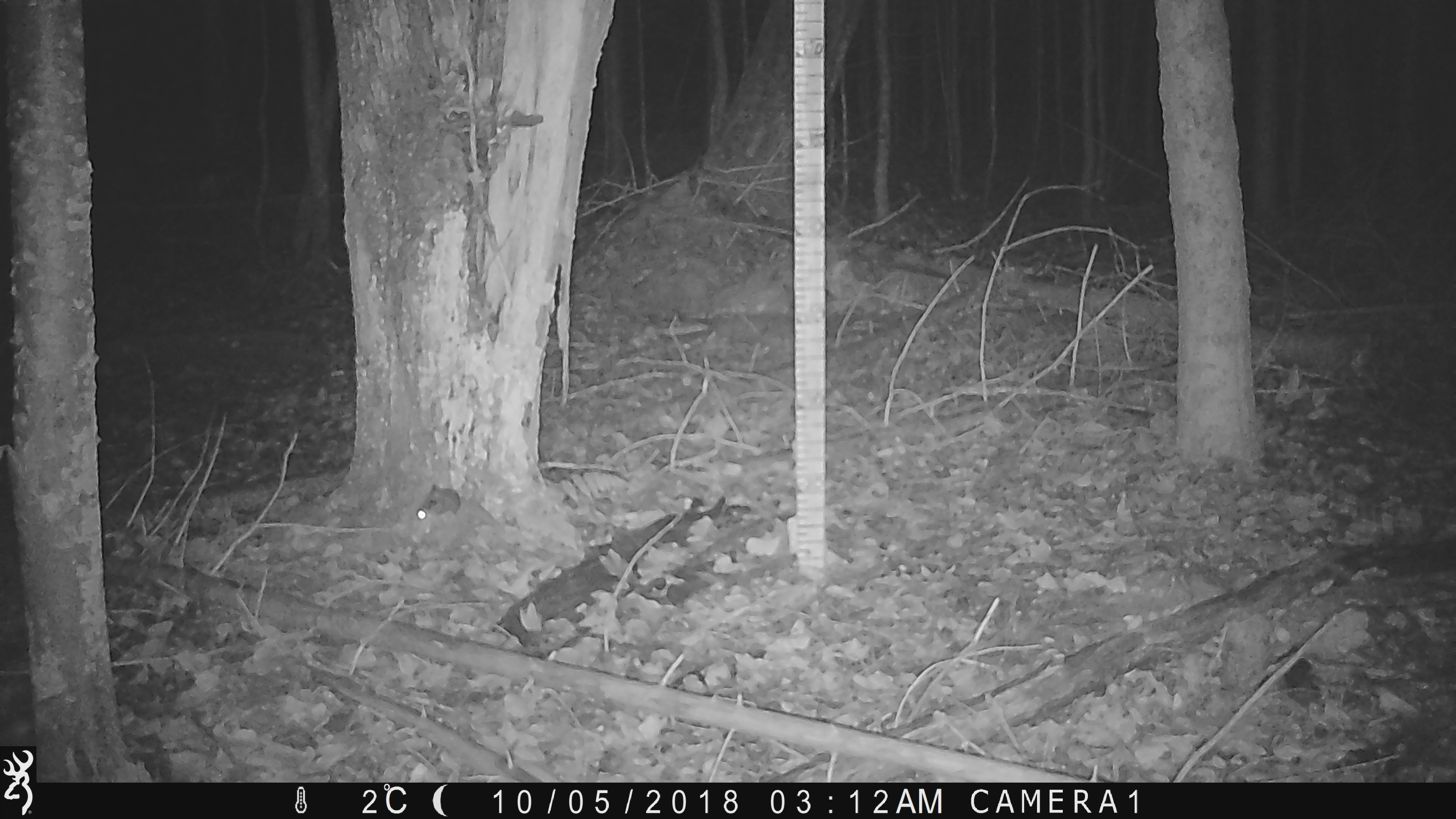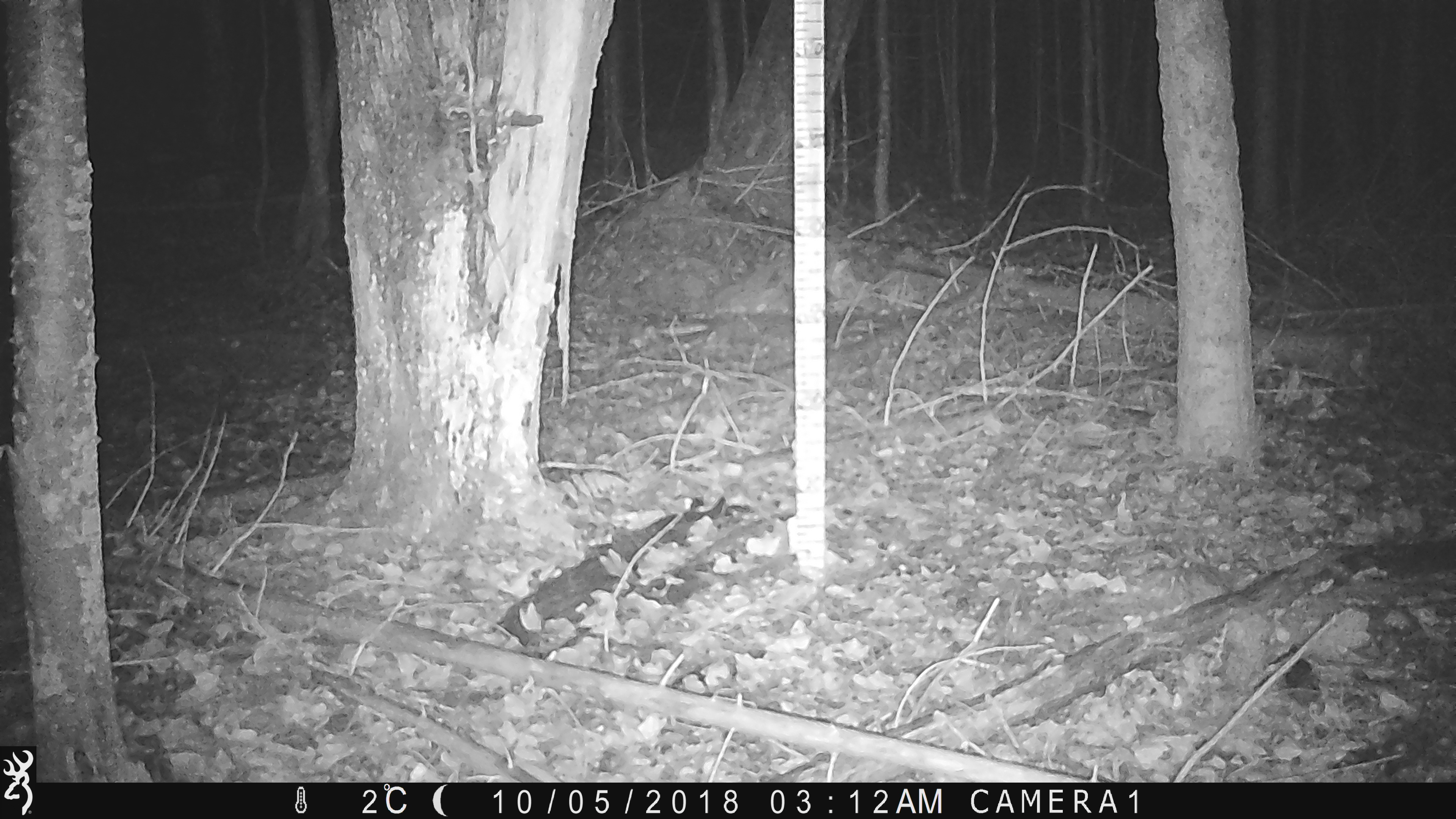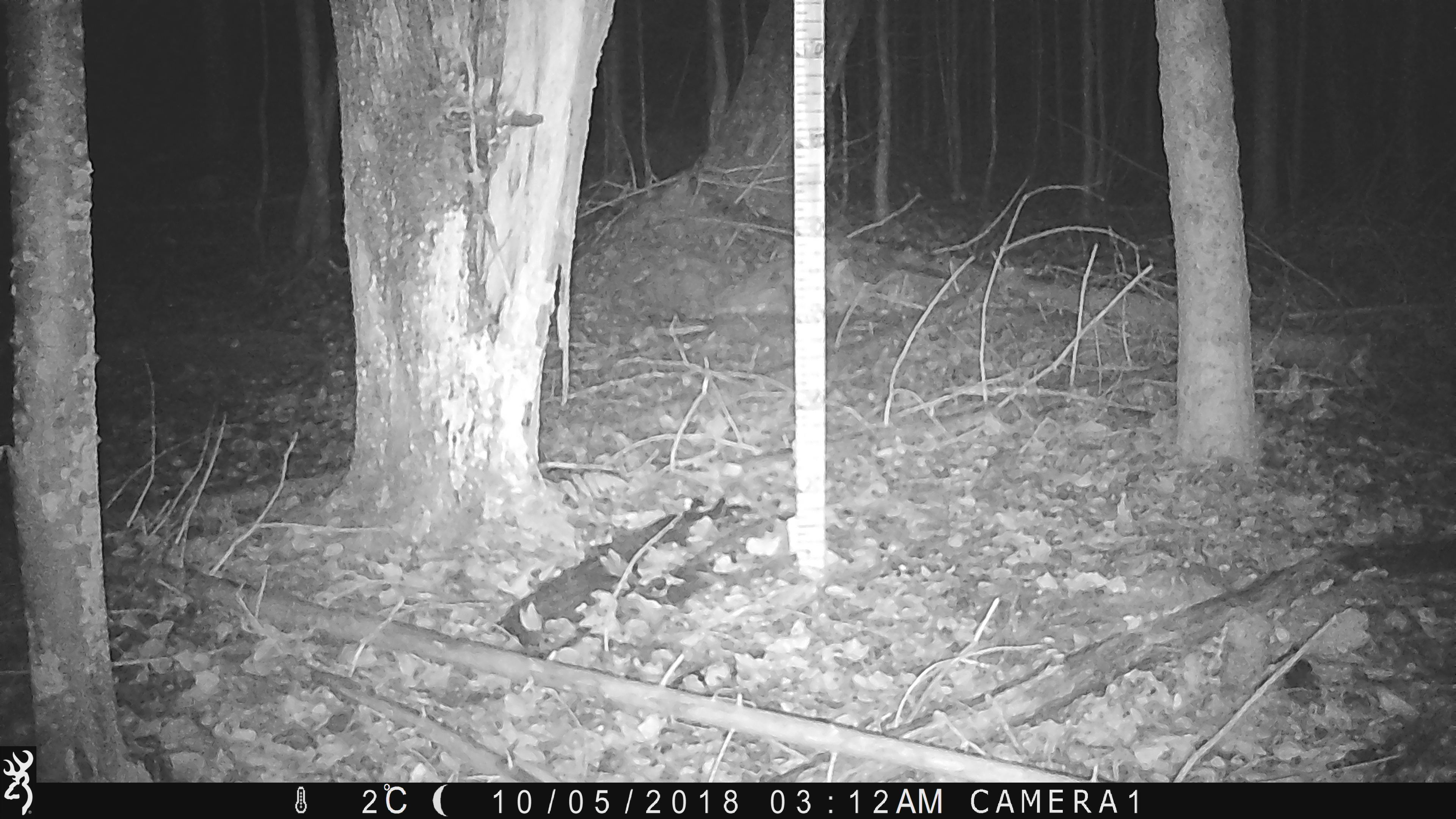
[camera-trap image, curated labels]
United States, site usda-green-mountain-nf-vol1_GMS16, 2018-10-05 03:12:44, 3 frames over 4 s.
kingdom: Animalia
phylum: Chordata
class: Mammalia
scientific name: Mammalia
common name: mammal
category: mammal sp.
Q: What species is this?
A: Mammal sp. (mammal) (Mammalia).